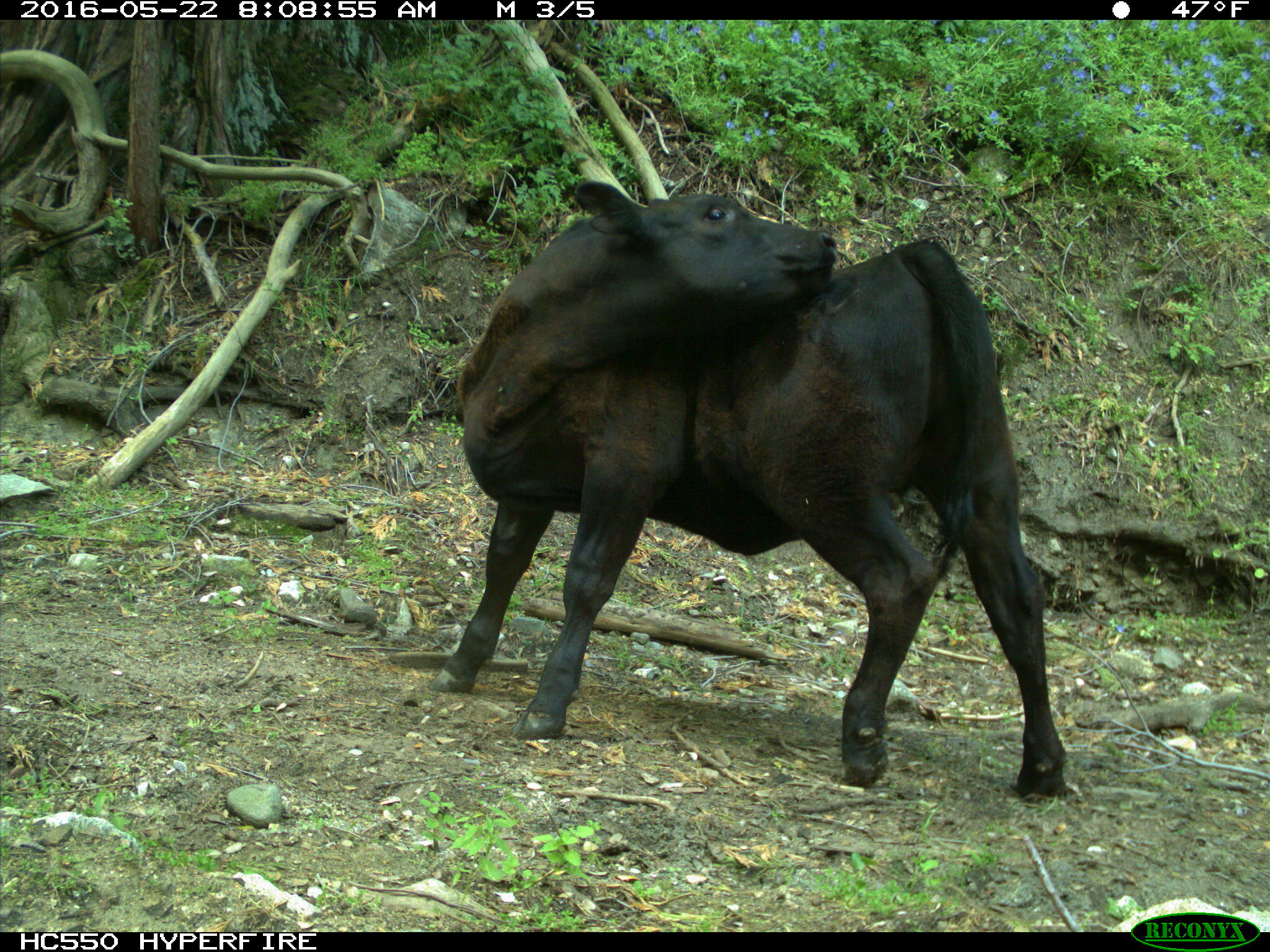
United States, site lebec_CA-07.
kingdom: Animalia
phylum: Chordata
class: Mammalia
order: Artiodactyla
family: Bovidae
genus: Bos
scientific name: Bos taurus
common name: domestic cow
Bos taurus (domestic cow).